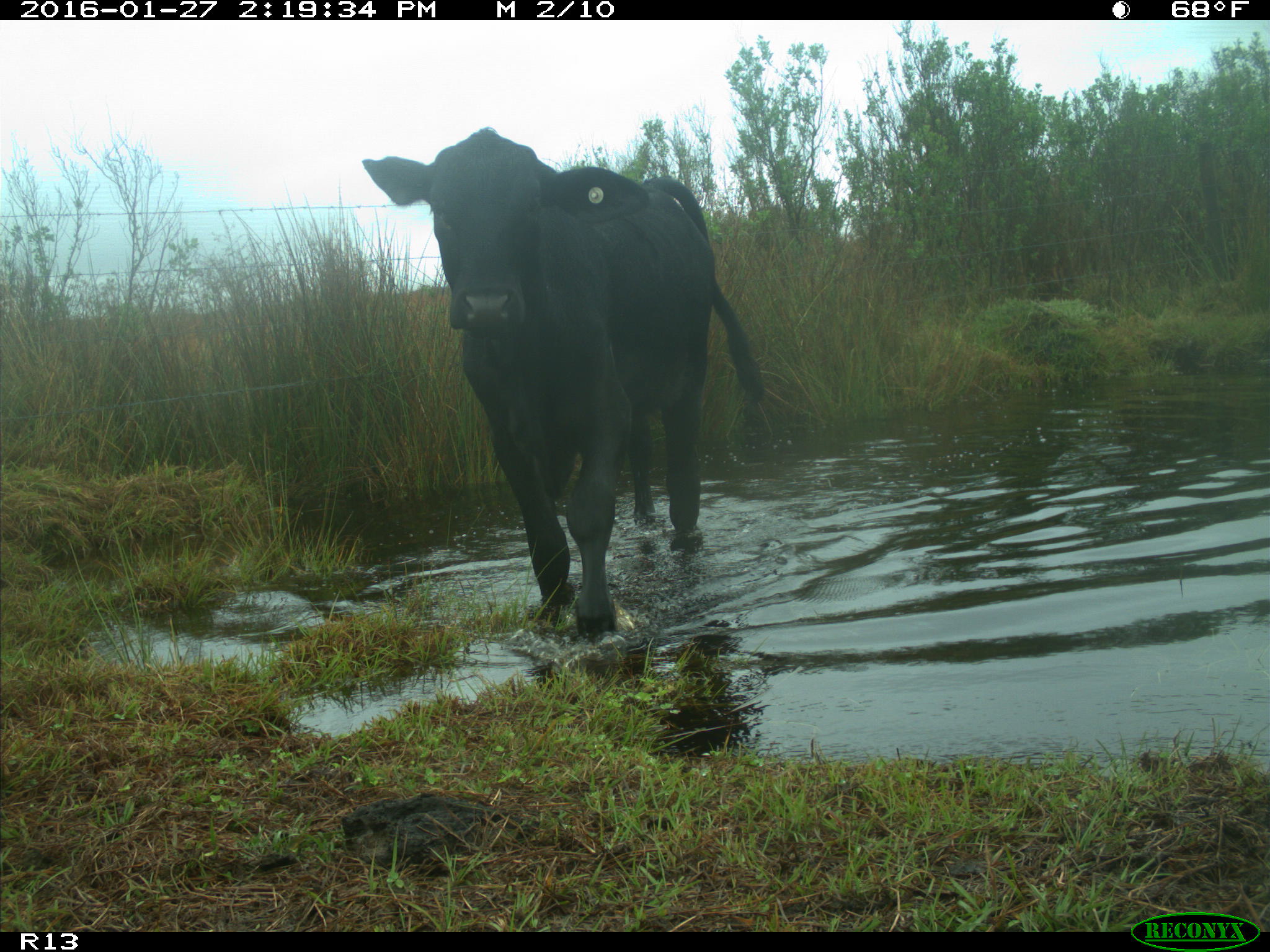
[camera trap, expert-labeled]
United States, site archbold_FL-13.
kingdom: Animalia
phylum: Chordata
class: Mammalia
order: Artiodactyla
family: Bovidae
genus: Bos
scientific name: Bos taurus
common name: domestic cow